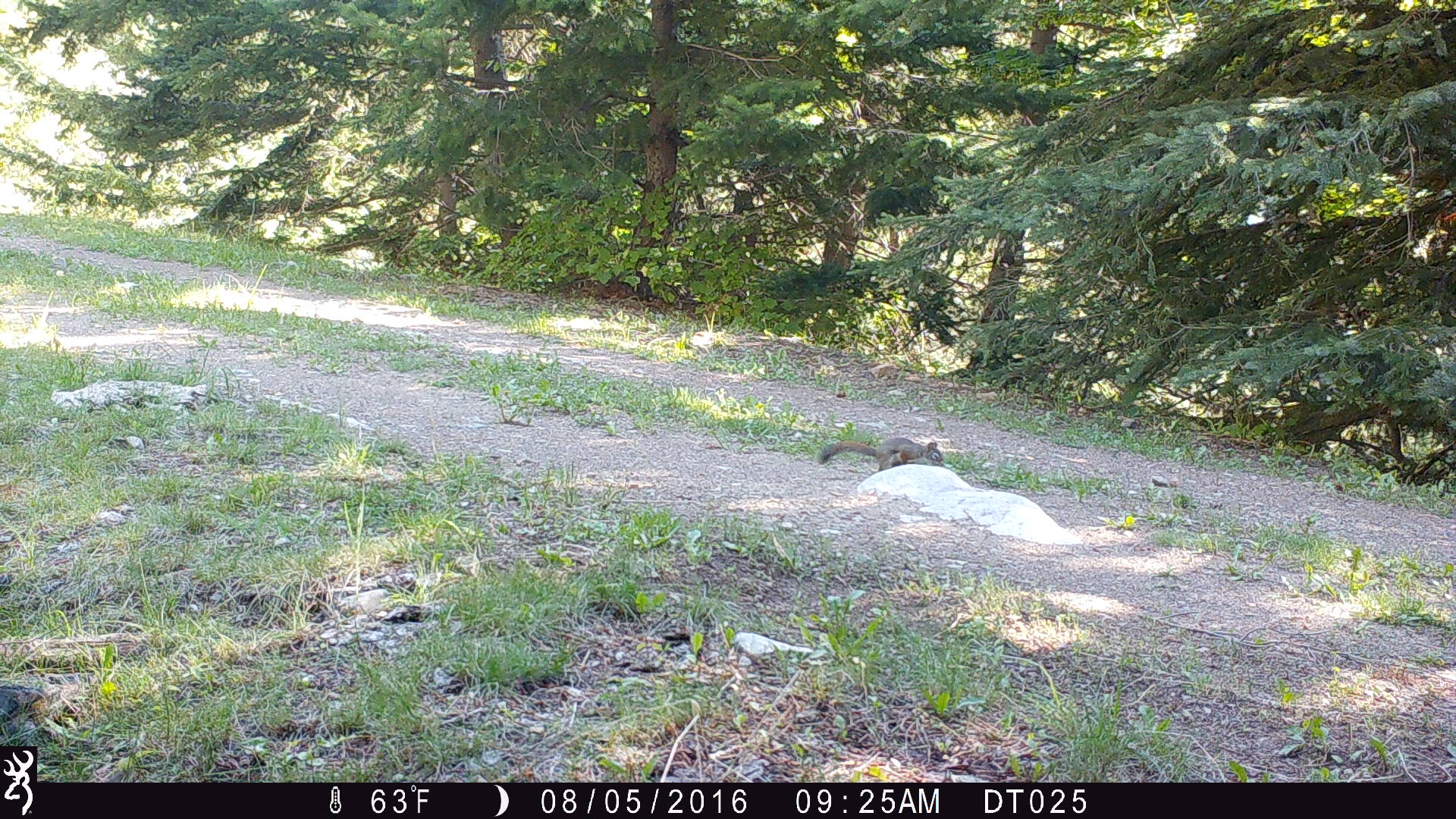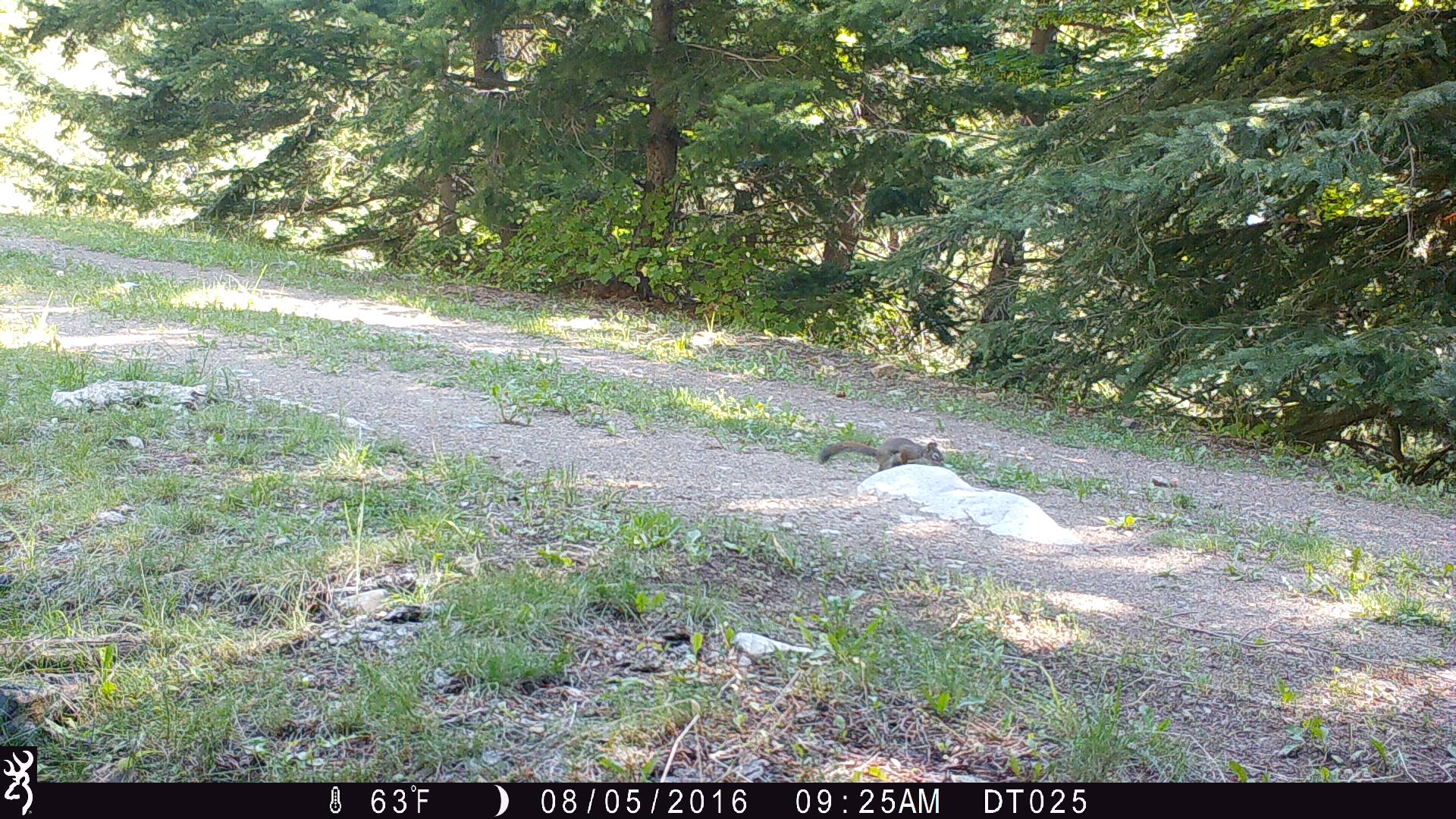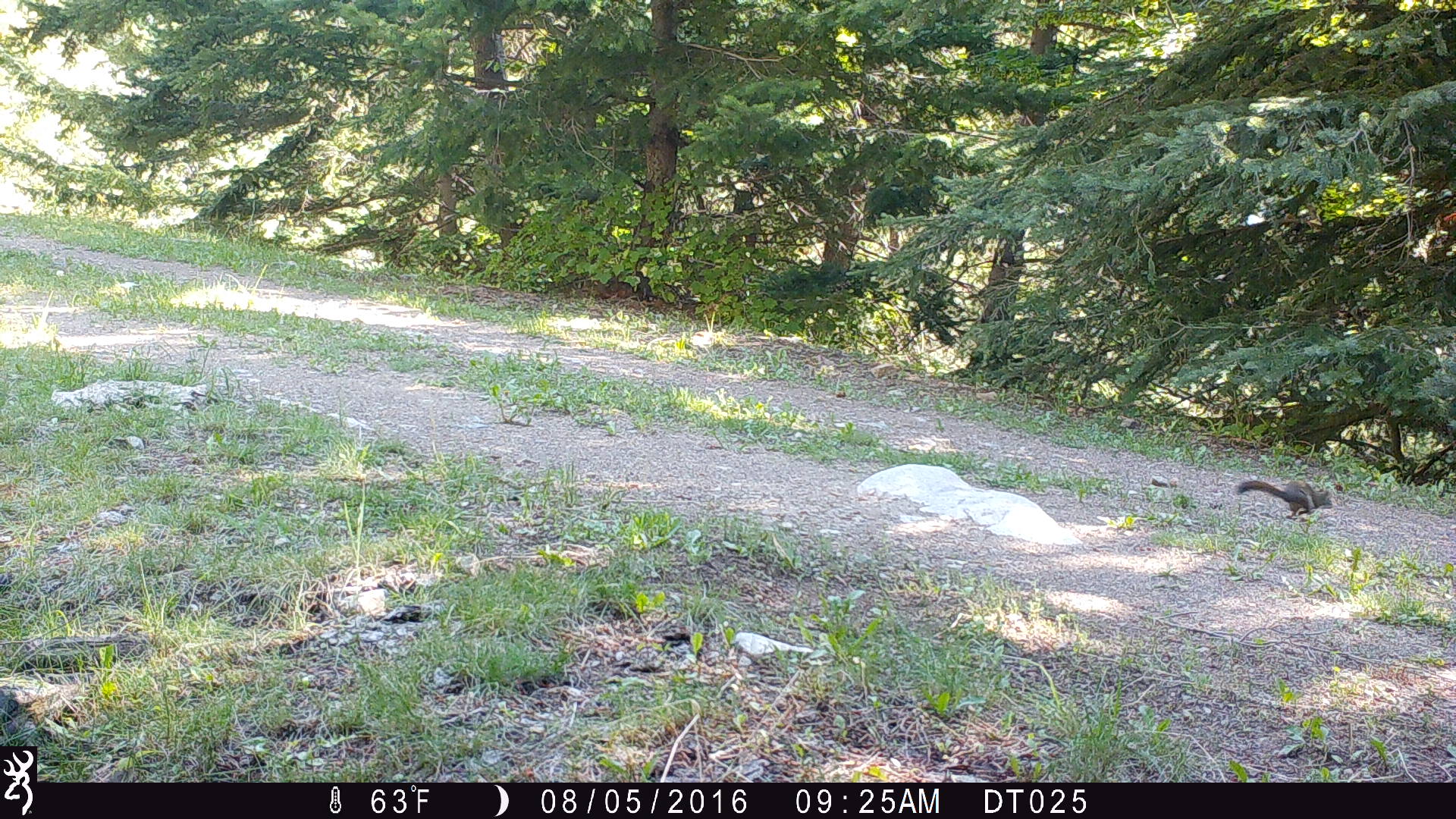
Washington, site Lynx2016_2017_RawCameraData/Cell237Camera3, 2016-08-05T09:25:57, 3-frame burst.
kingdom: Animalia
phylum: Chordata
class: Mammalia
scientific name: Mammalia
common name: small mammal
Small mammal (Mammalia). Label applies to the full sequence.